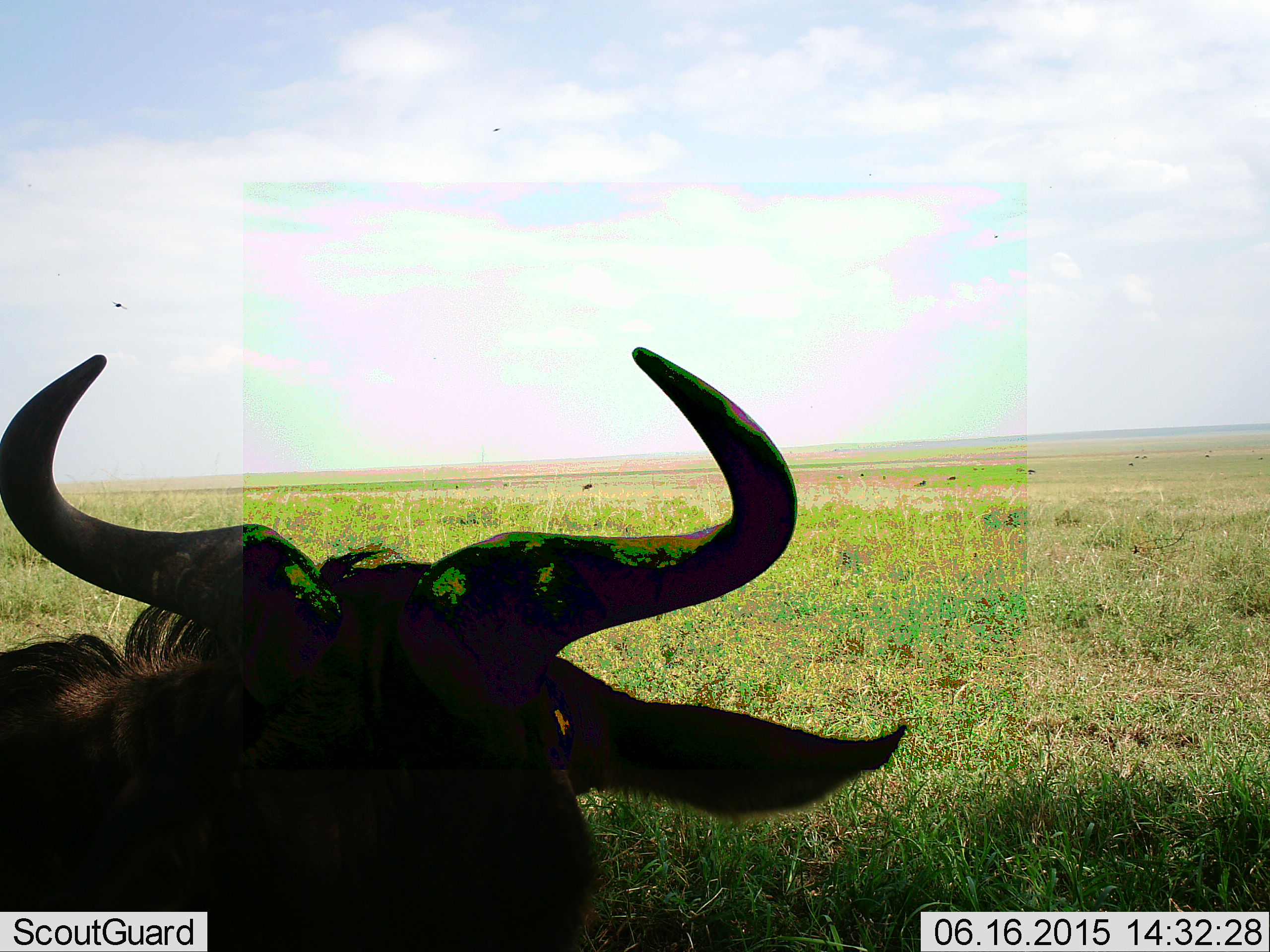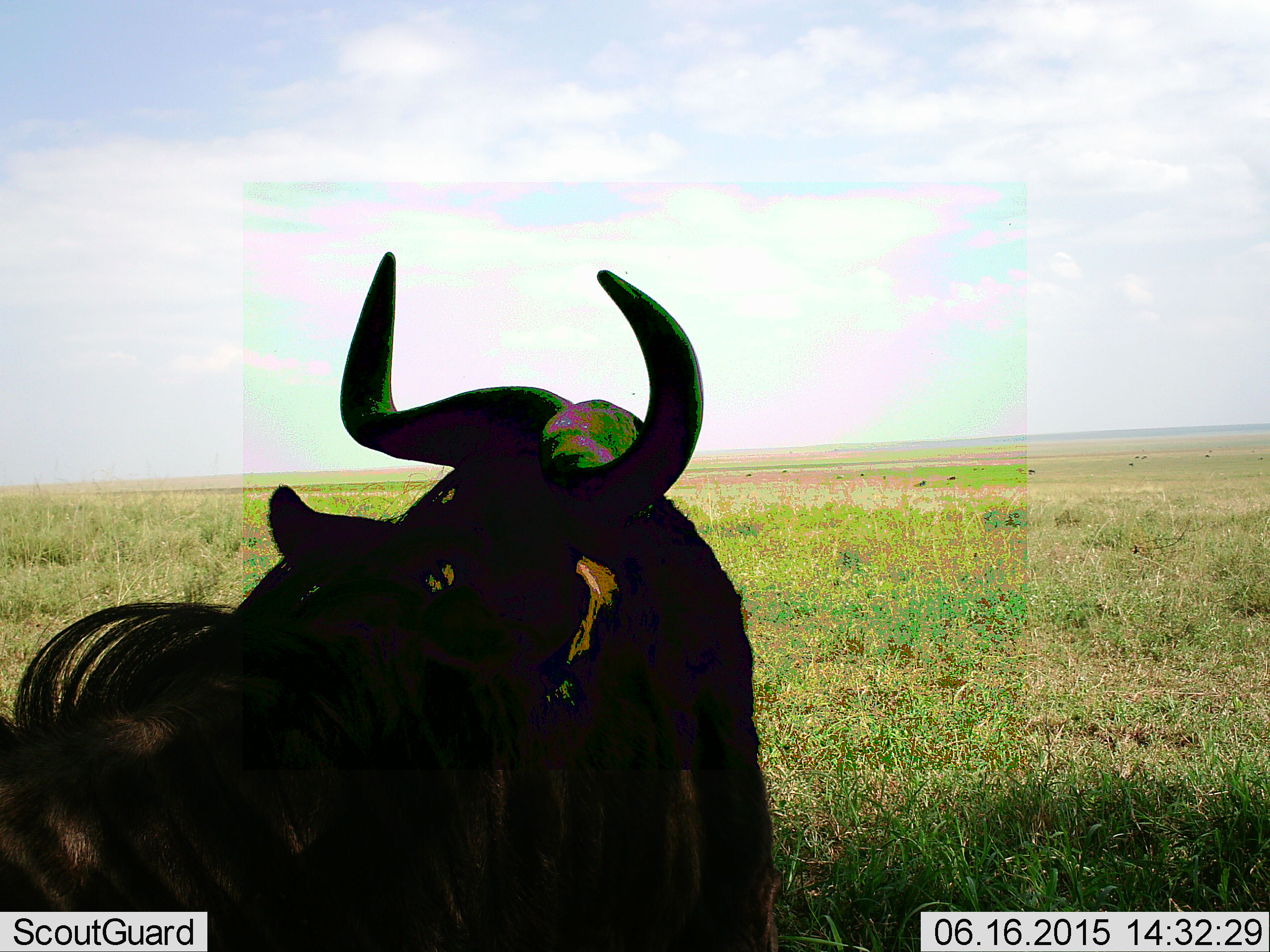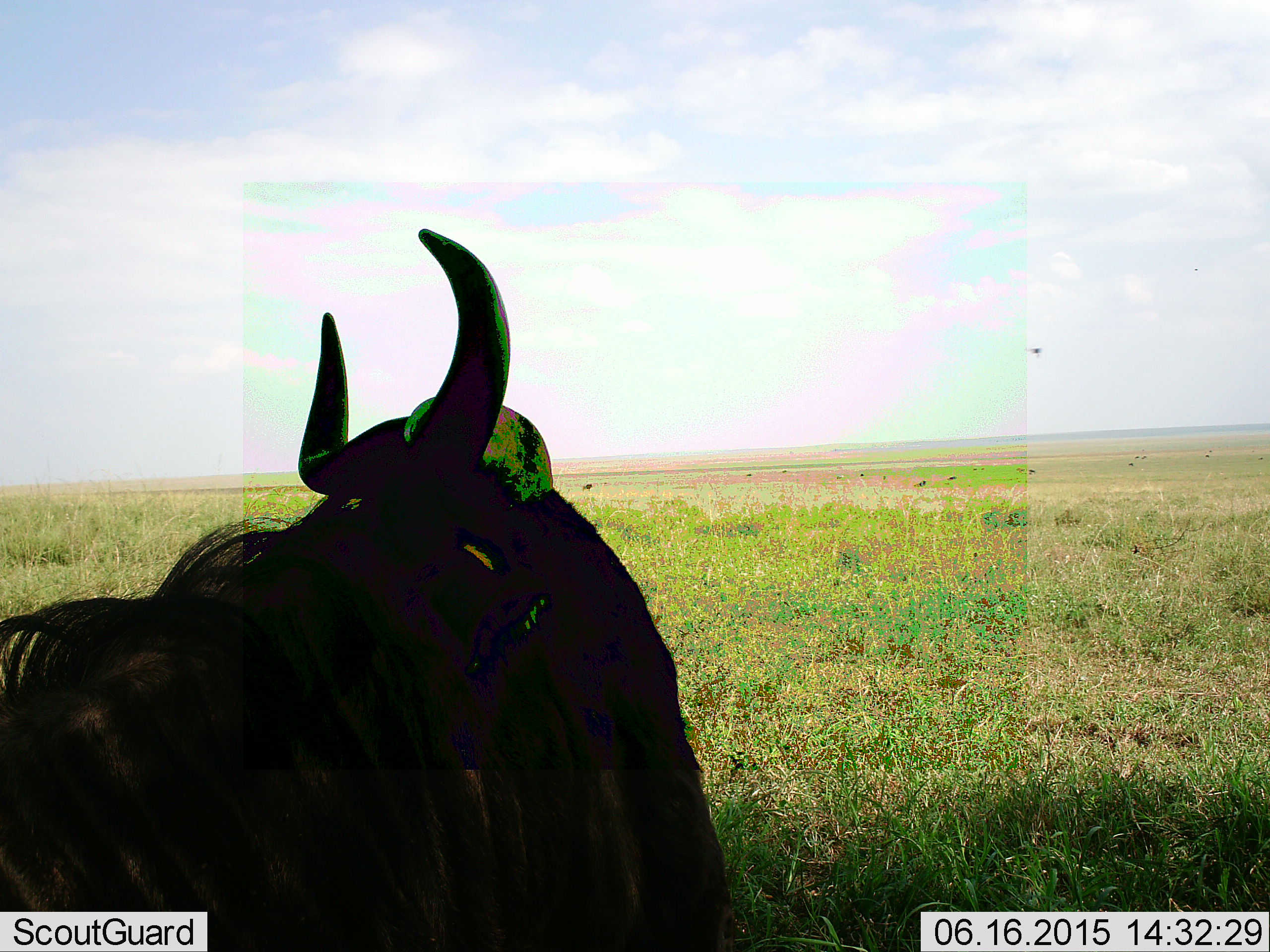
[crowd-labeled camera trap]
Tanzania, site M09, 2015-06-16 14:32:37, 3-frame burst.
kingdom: Animalia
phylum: Chordata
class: Mammalia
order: Artiodactyla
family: Bovidae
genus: Connochaetes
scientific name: Connochaetes taurinus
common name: blue wildebeest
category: wildebeest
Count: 1.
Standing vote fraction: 92%.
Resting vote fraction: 0%.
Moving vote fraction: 15%.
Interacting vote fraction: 0%.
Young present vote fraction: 0%.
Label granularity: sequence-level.